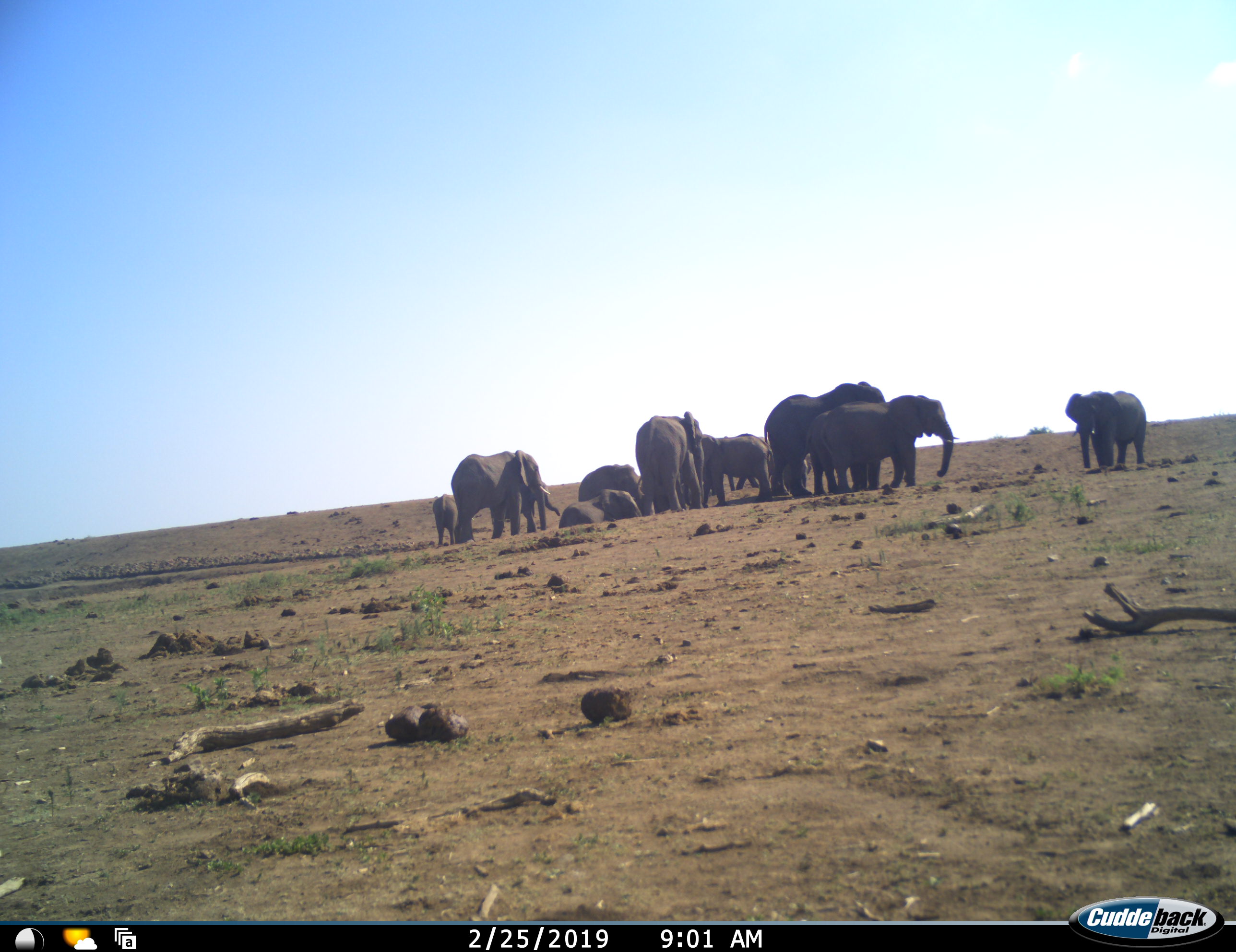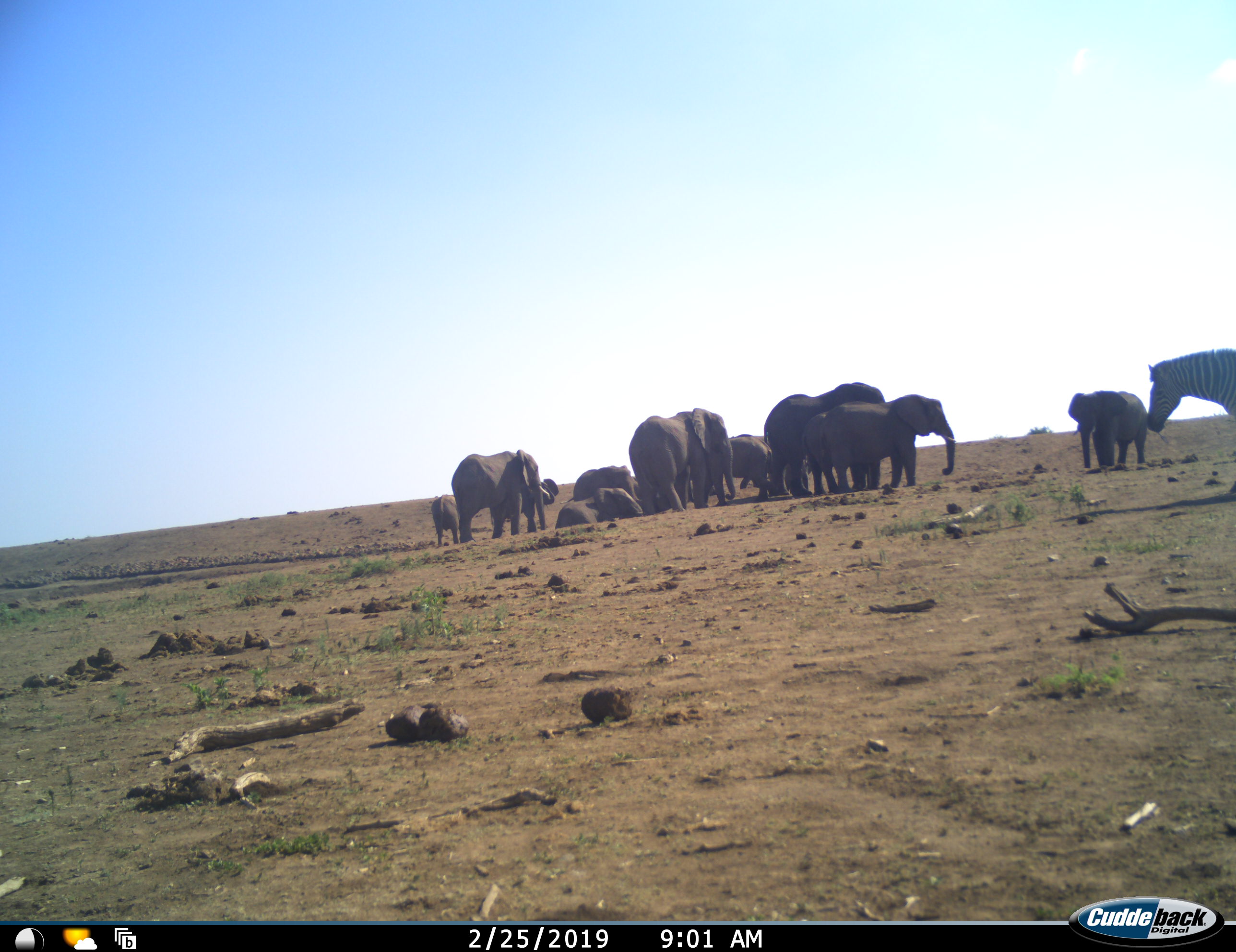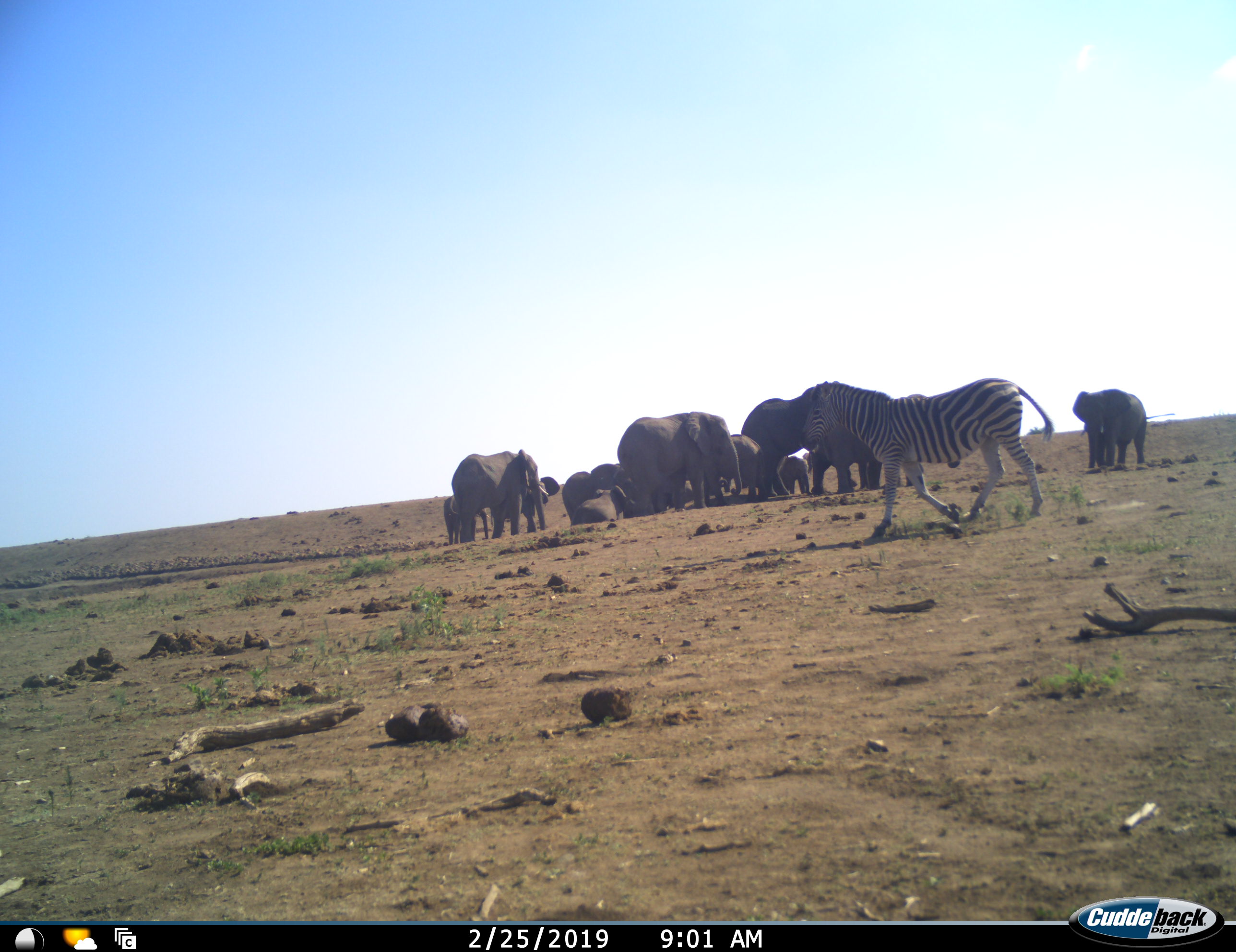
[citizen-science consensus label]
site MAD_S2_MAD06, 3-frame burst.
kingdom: Animalia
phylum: Chordata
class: Mammalia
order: Proboscidea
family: Elephantidae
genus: Loxodonta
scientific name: Loxodonta africana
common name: african bush elephant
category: elephant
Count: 11-50.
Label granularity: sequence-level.